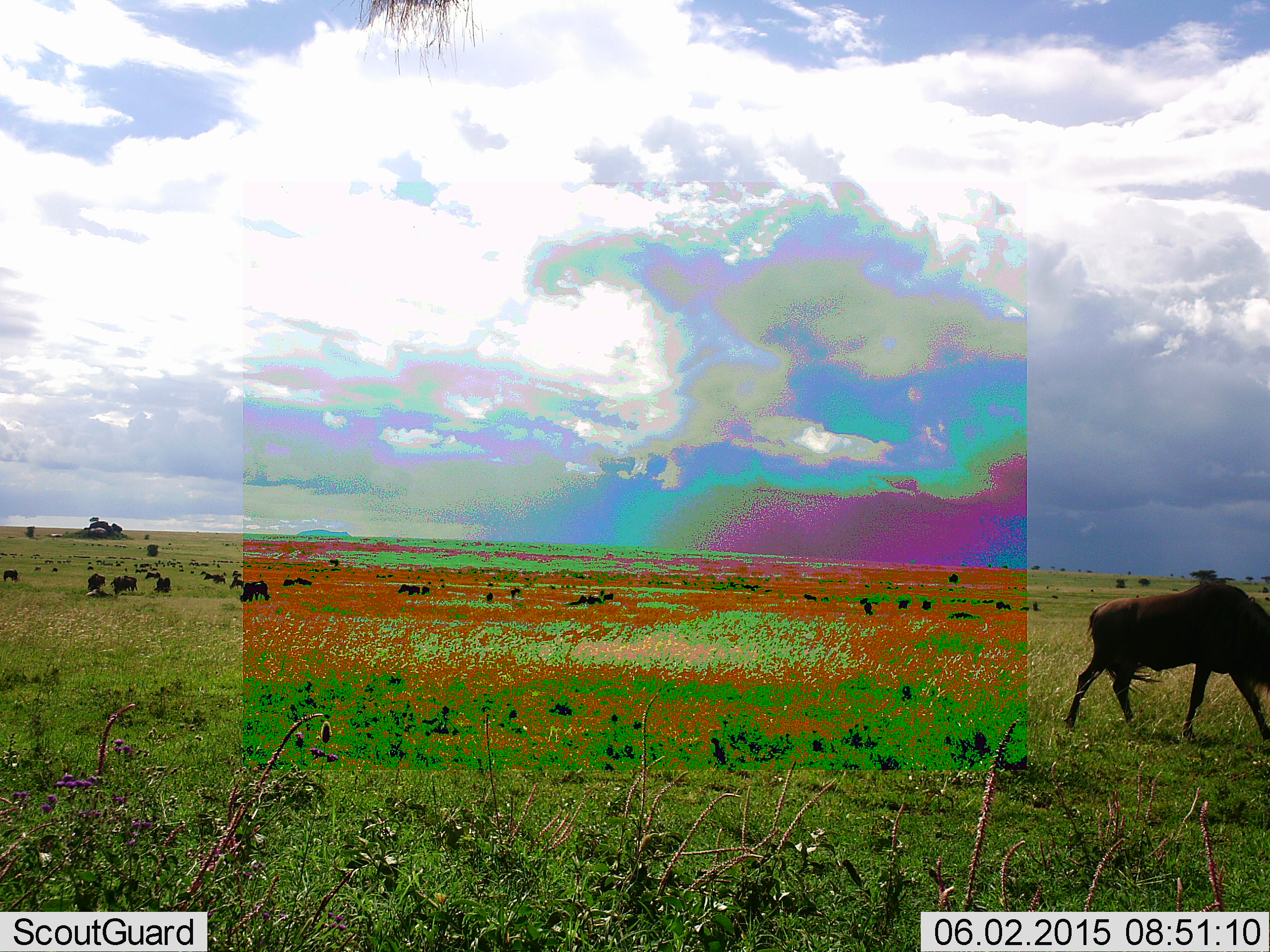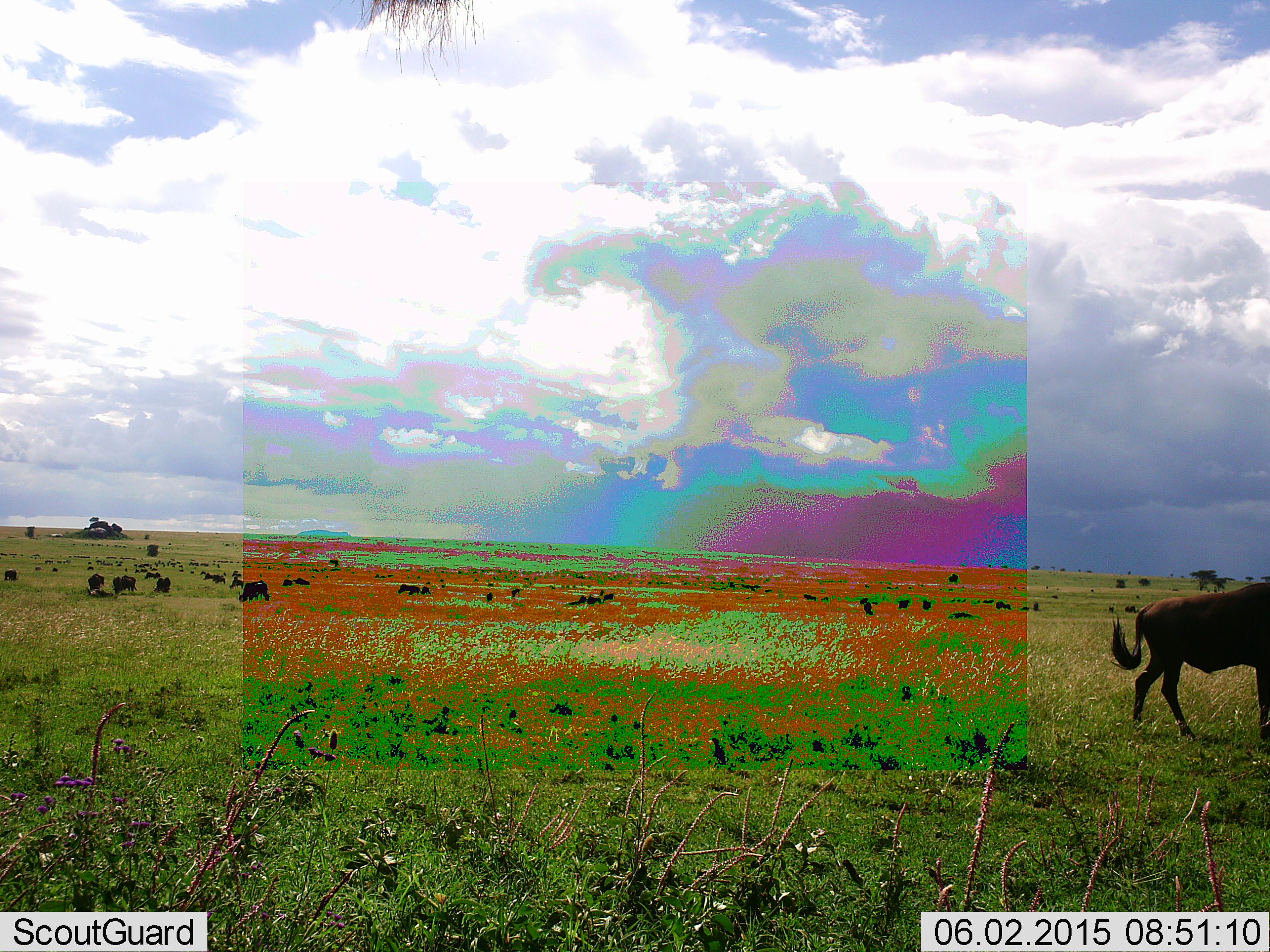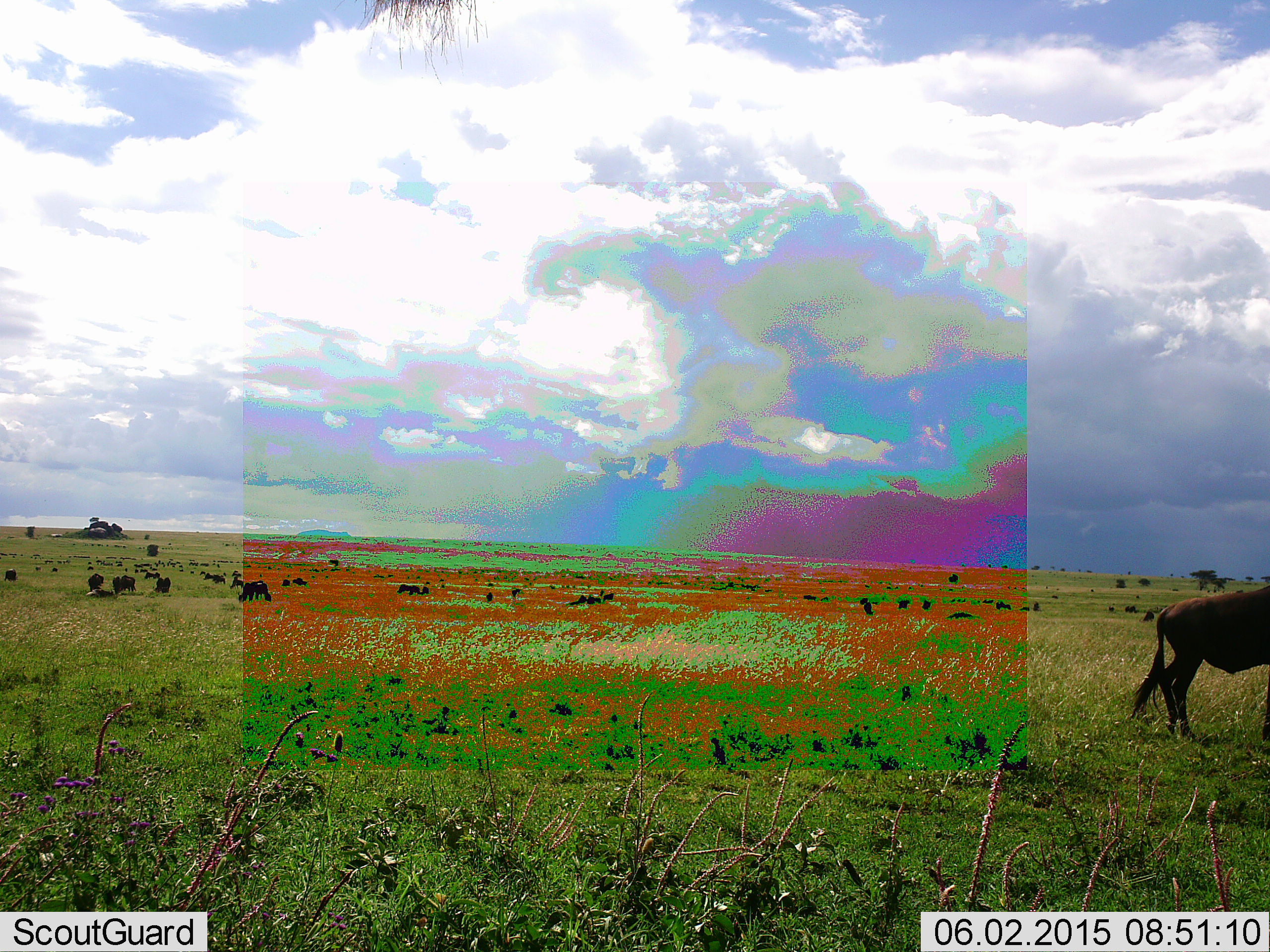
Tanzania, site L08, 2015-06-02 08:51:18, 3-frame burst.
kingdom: Animalia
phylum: Chordata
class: Mammalia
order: Artiodactyla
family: Bovidae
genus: Connochaetes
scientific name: Connochaetes taurinus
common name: blue wildebeest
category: wildebeest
Wildebeest (blue wildebeest) (Connochaetes taurinus), count 11-50. Behavior (volunteer vote fractions): standing 50%, resting 30%, moving 80%, interacting 10%. Young present (vote fraction): 0%. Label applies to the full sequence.